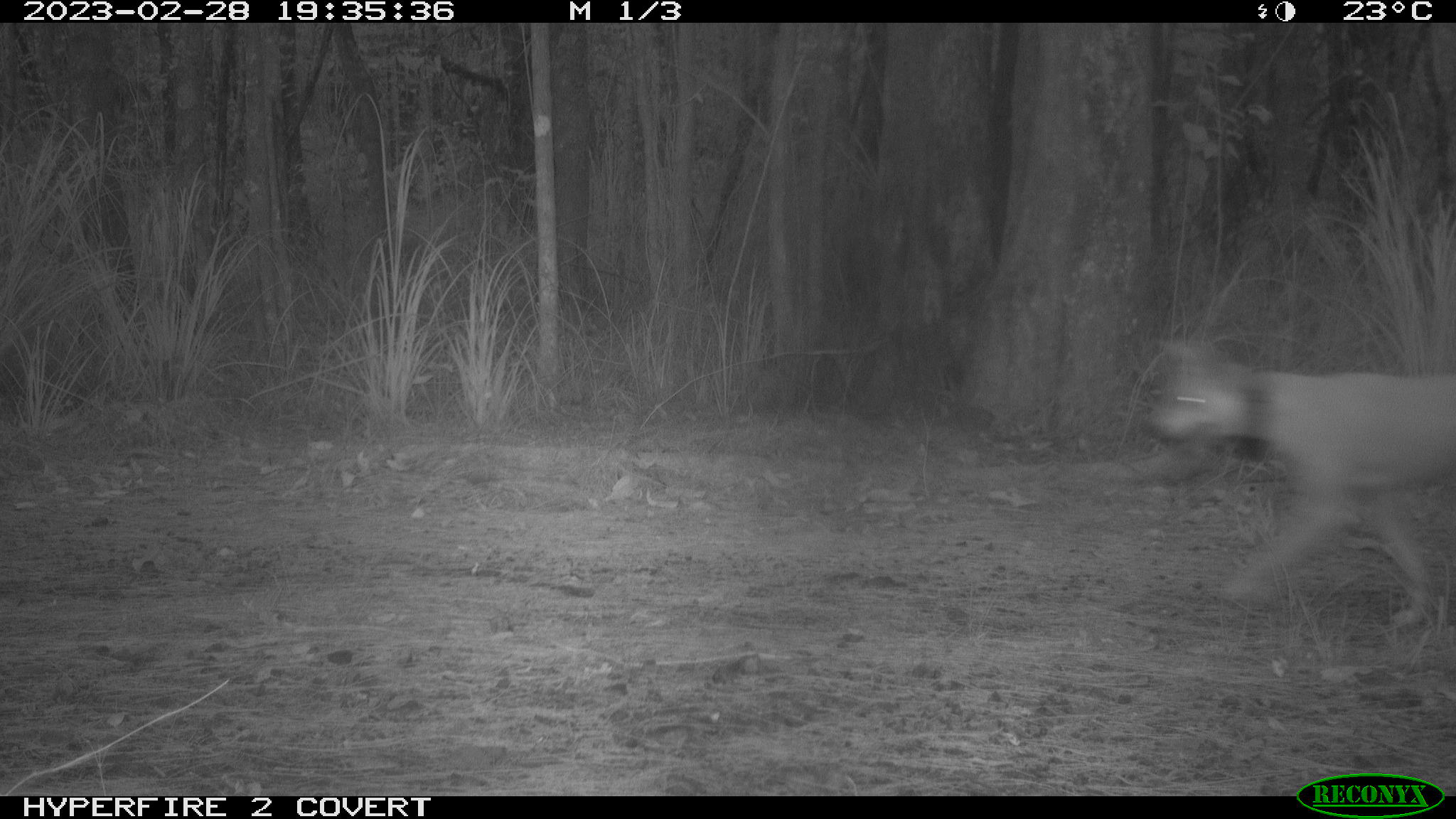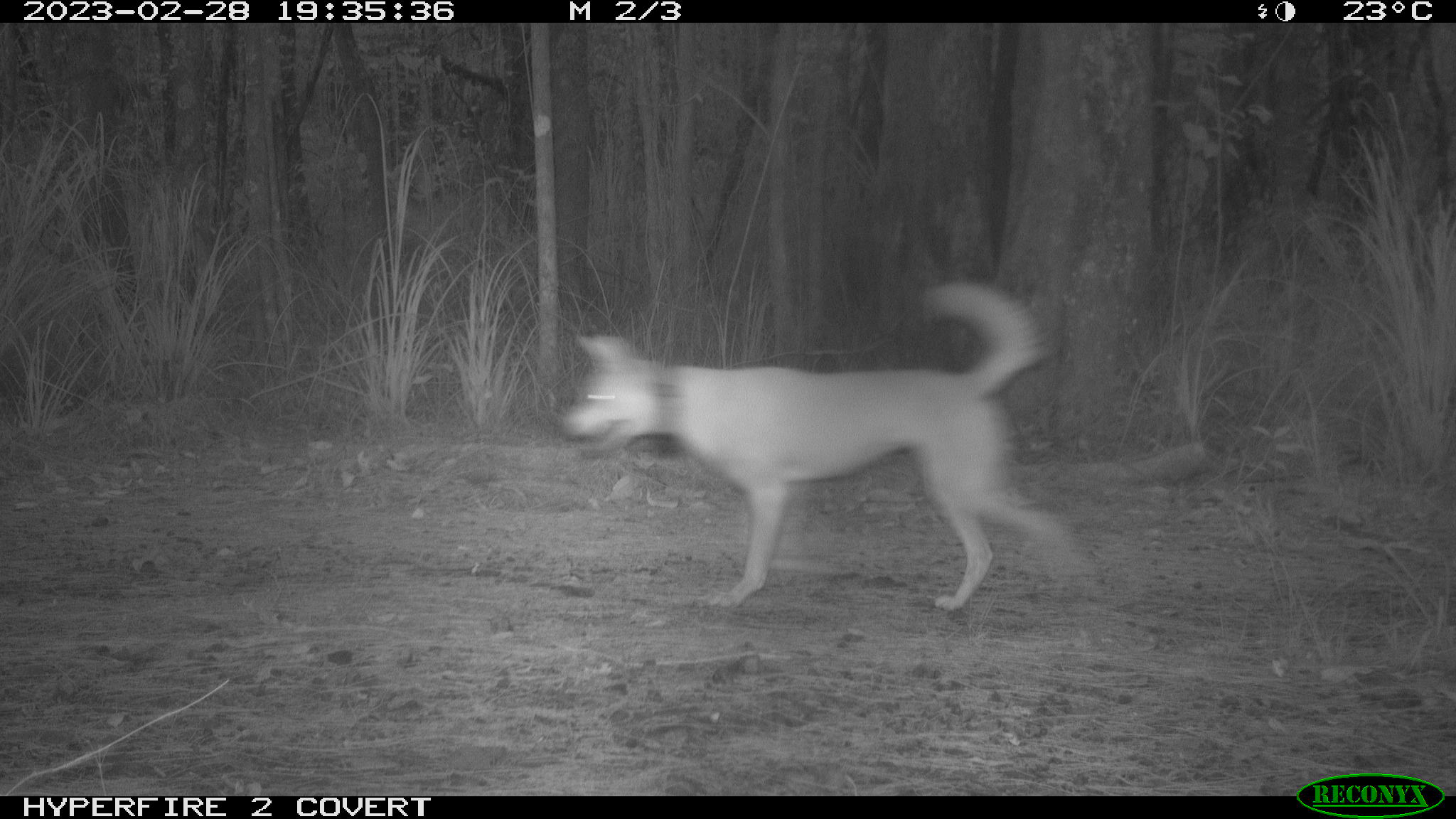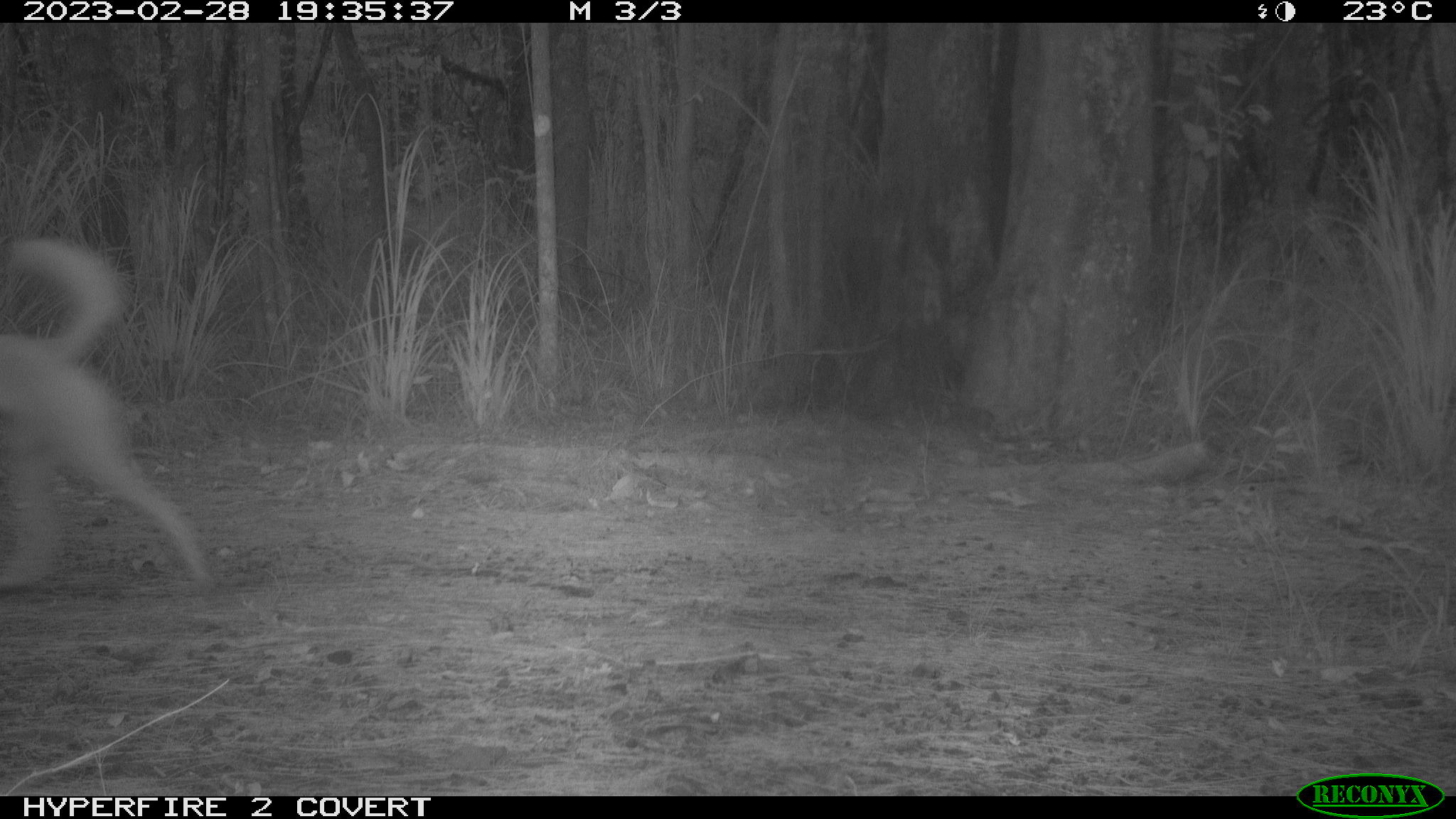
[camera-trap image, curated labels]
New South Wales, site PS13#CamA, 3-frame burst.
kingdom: Animalia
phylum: Chordata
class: Mammalia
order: Carnivora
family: Canidae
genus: Canis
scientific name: Canis familiaris dingo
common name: dingo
Dingo (Canis familiaris dingo).